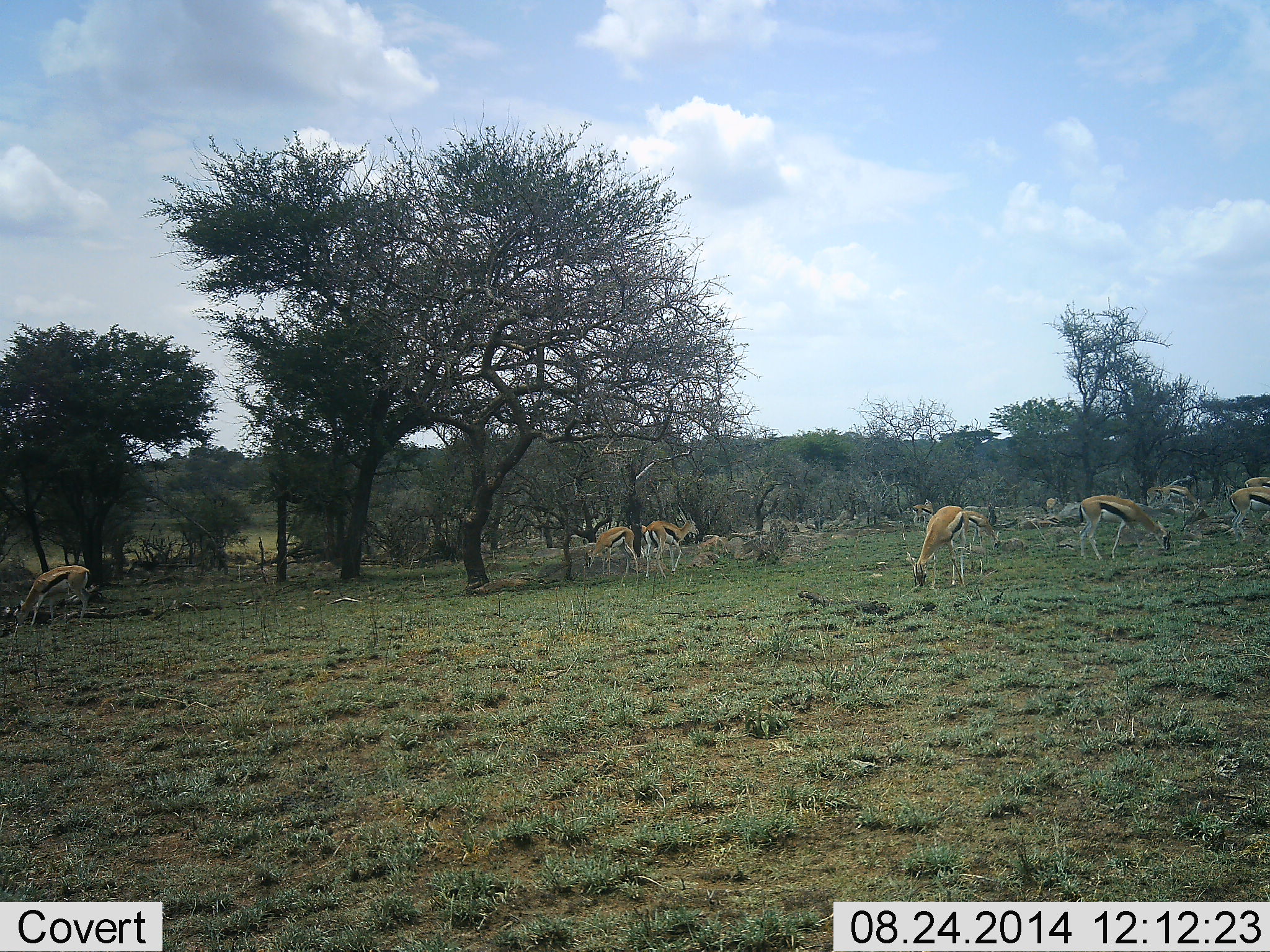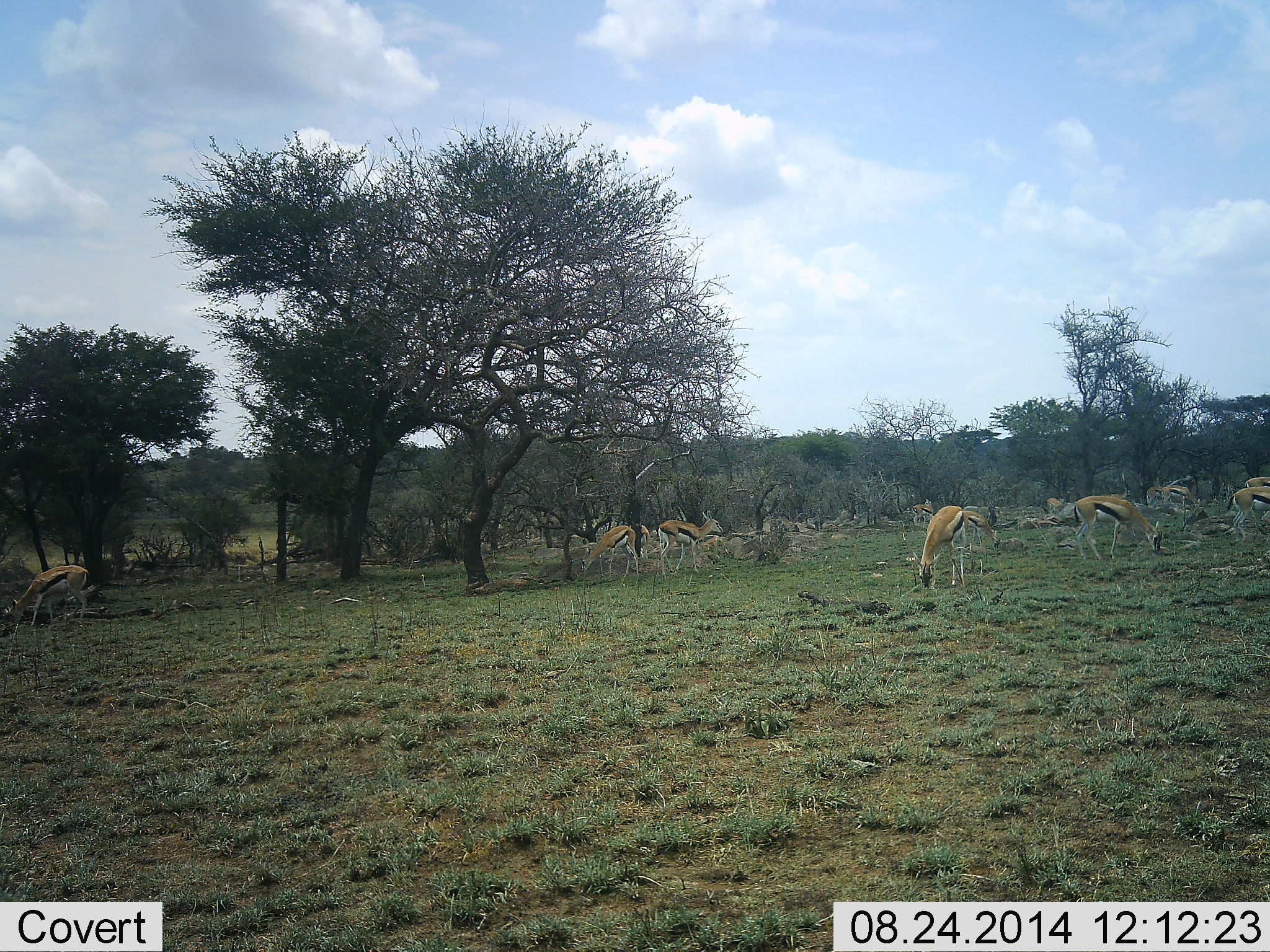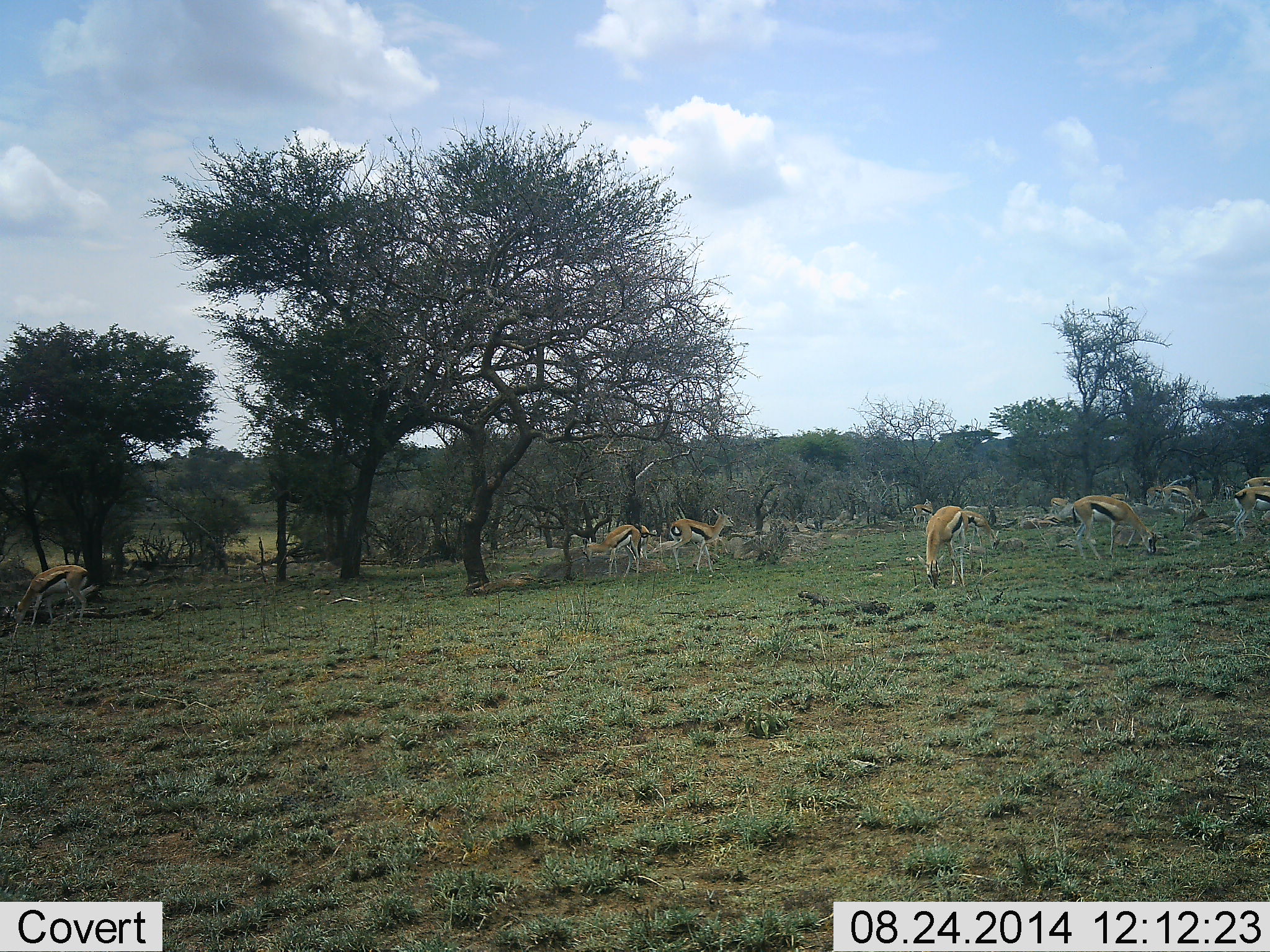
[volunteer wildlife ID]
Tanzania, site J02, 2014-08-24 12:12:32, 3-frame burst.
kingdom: Animalia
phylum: Chordata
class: Mammalia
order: Artiodactyla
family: Bovidae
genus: Eudorcas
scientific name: Eudorcas thomsonii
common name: thomson's gazelle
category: gazellethomsons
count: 11-50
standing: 40%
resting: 10%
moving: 30%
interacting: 0%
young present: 10%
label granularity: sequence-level